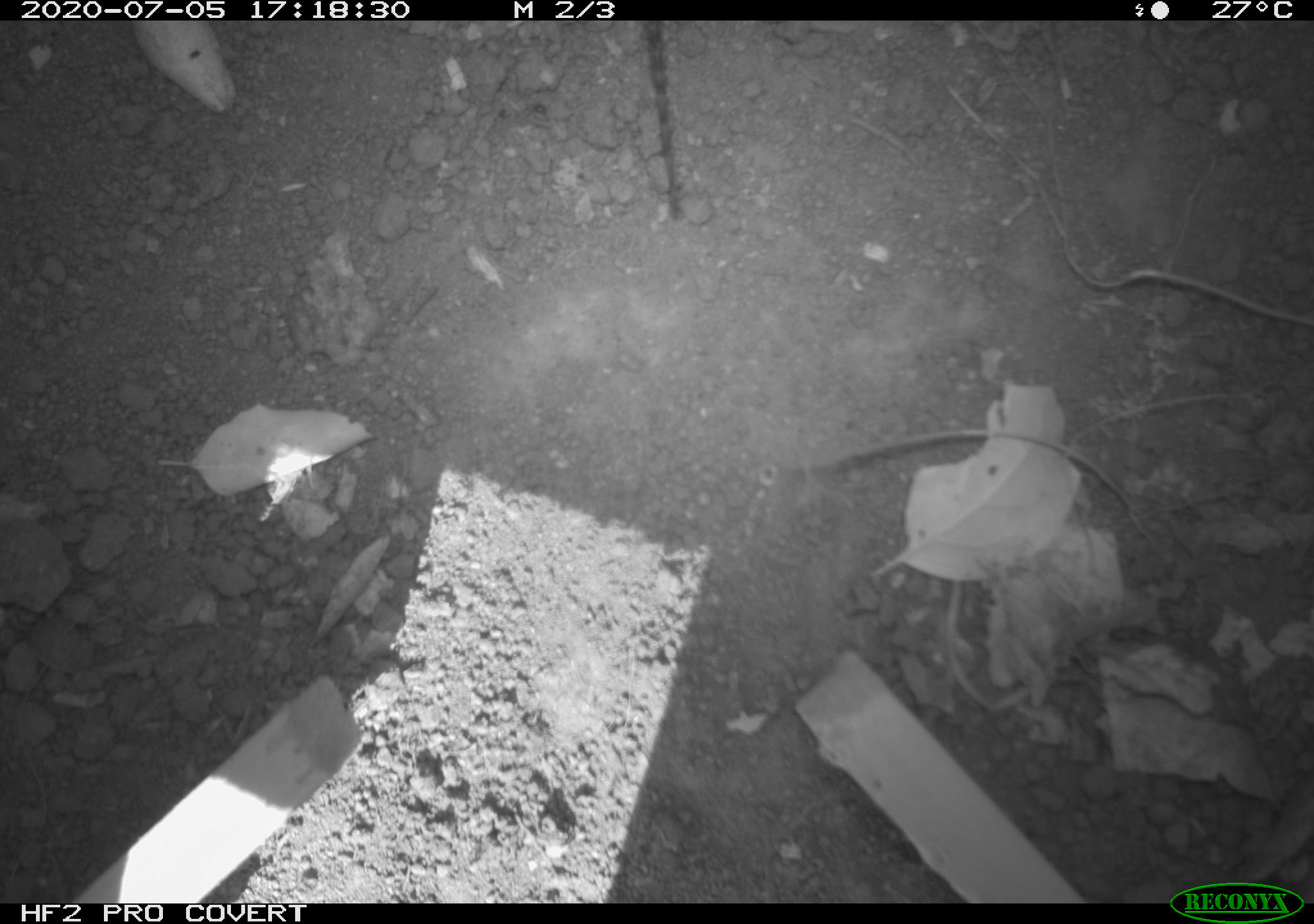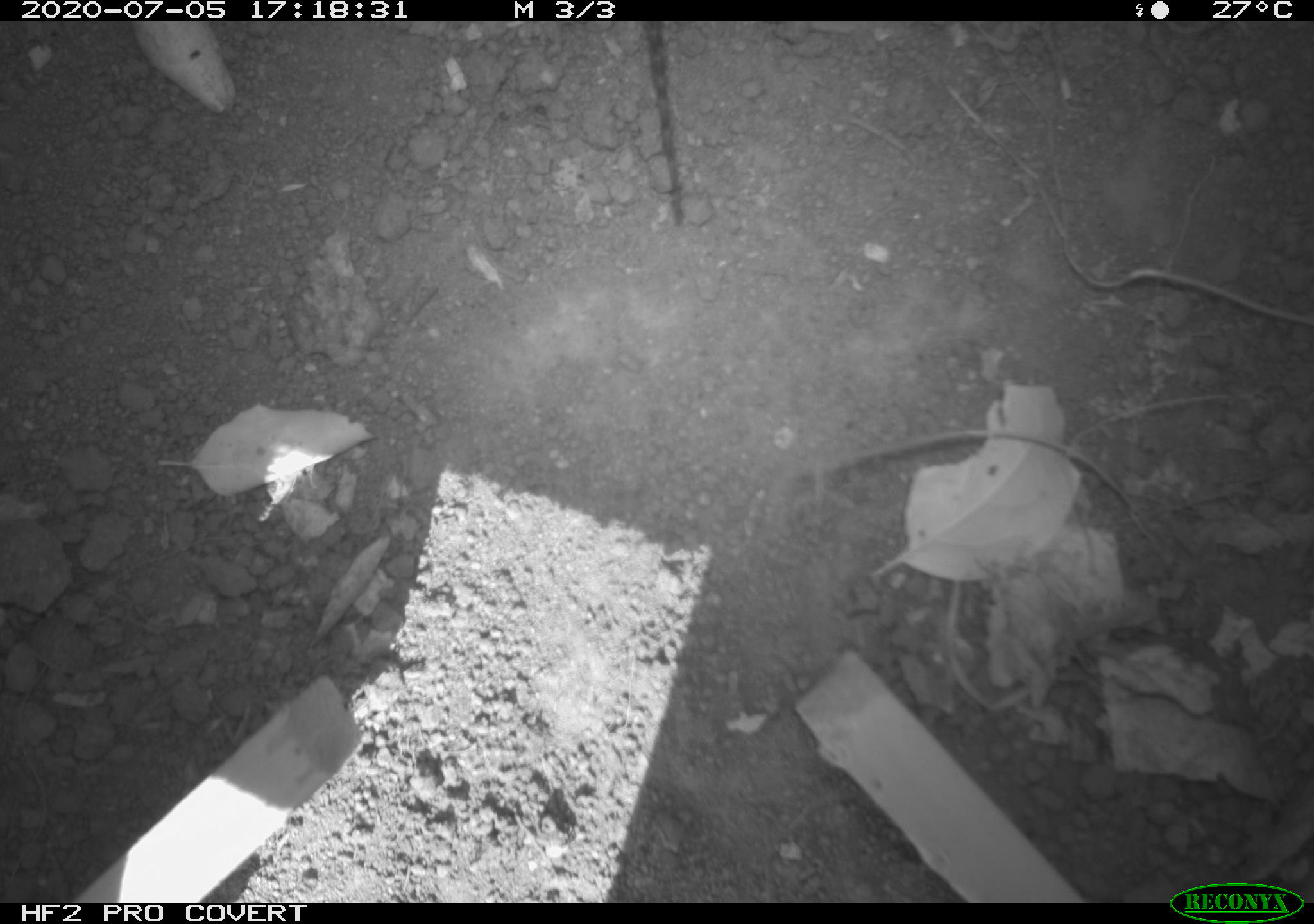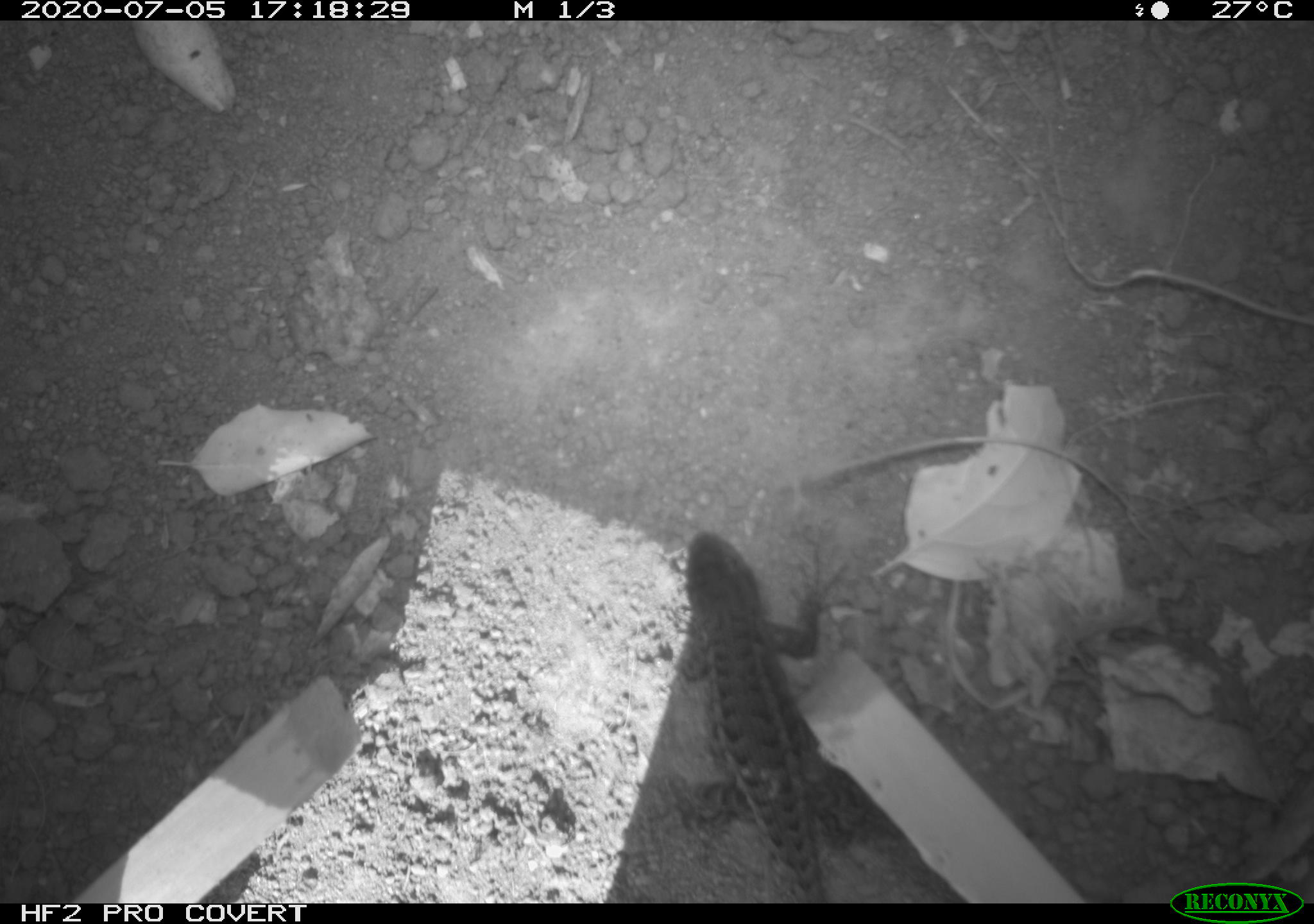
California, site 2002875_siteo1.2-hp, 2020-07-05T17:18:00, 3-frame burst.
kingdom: Animalia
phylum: Chordata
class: Reptilia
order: Squamata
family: Phrynosomatidae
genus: Sceloporus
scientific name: Sceloporus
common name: spiny lizards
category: sceloporus species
Sceloporus species (spiny lizards) (Sceloporus).